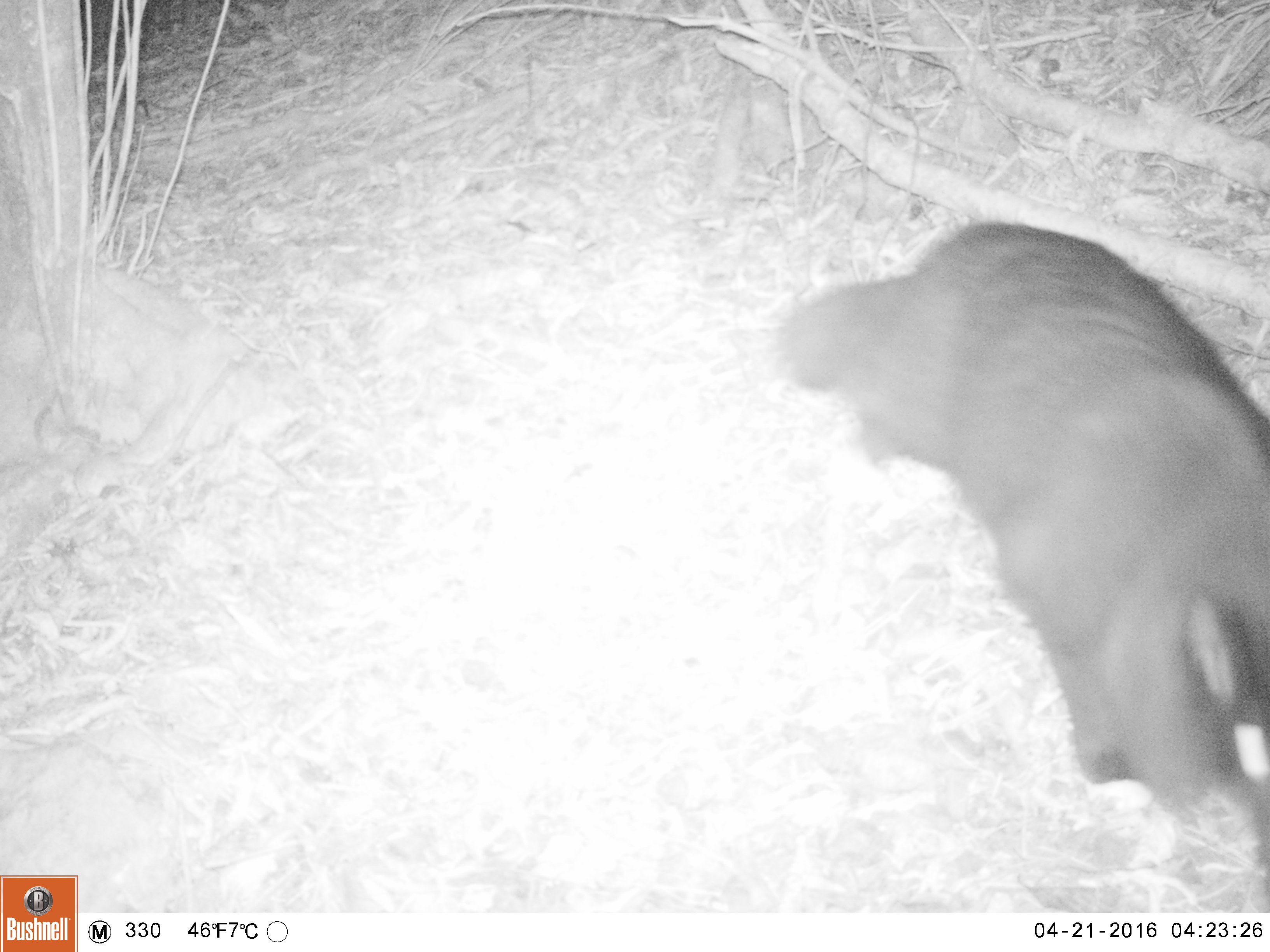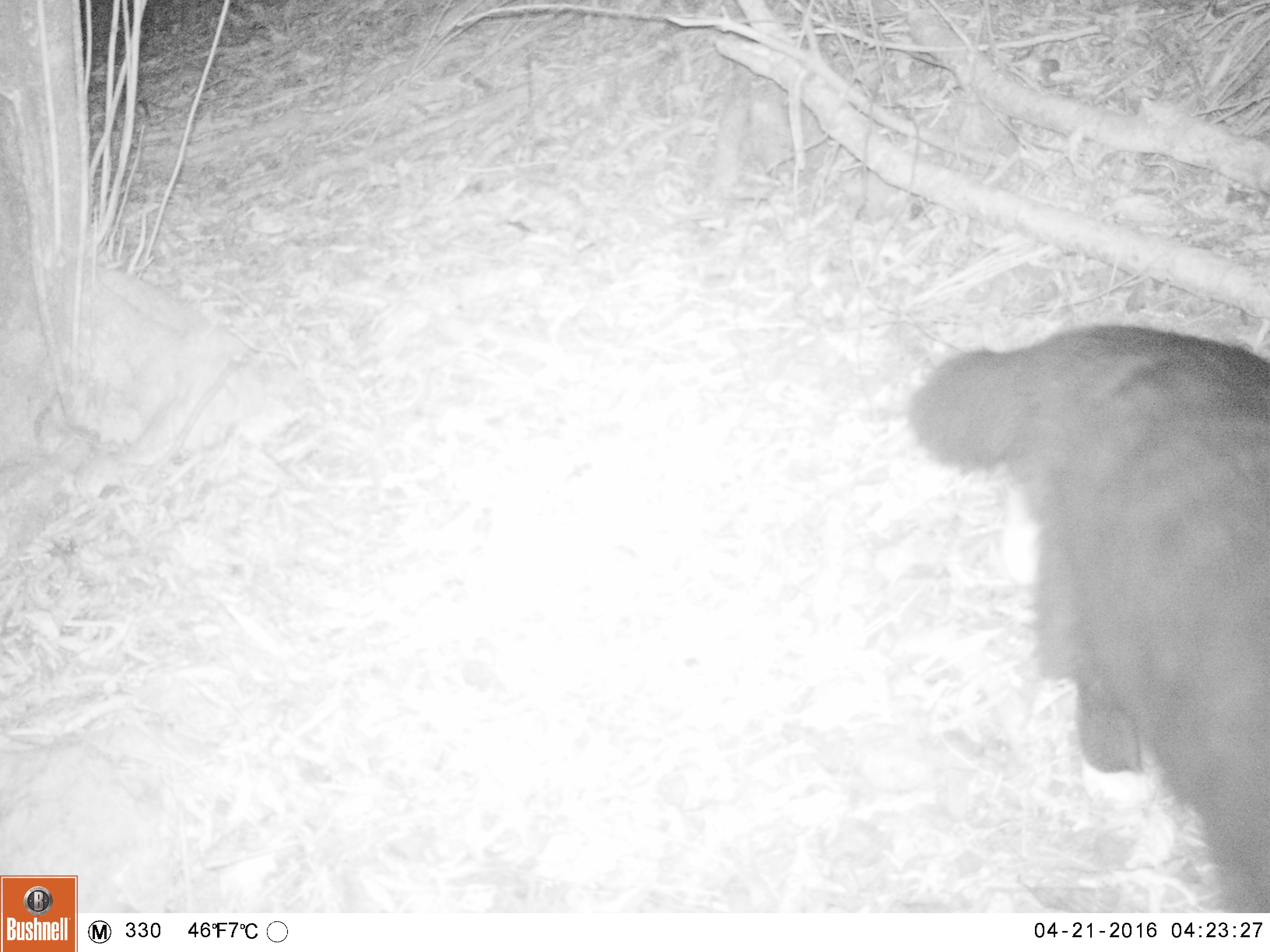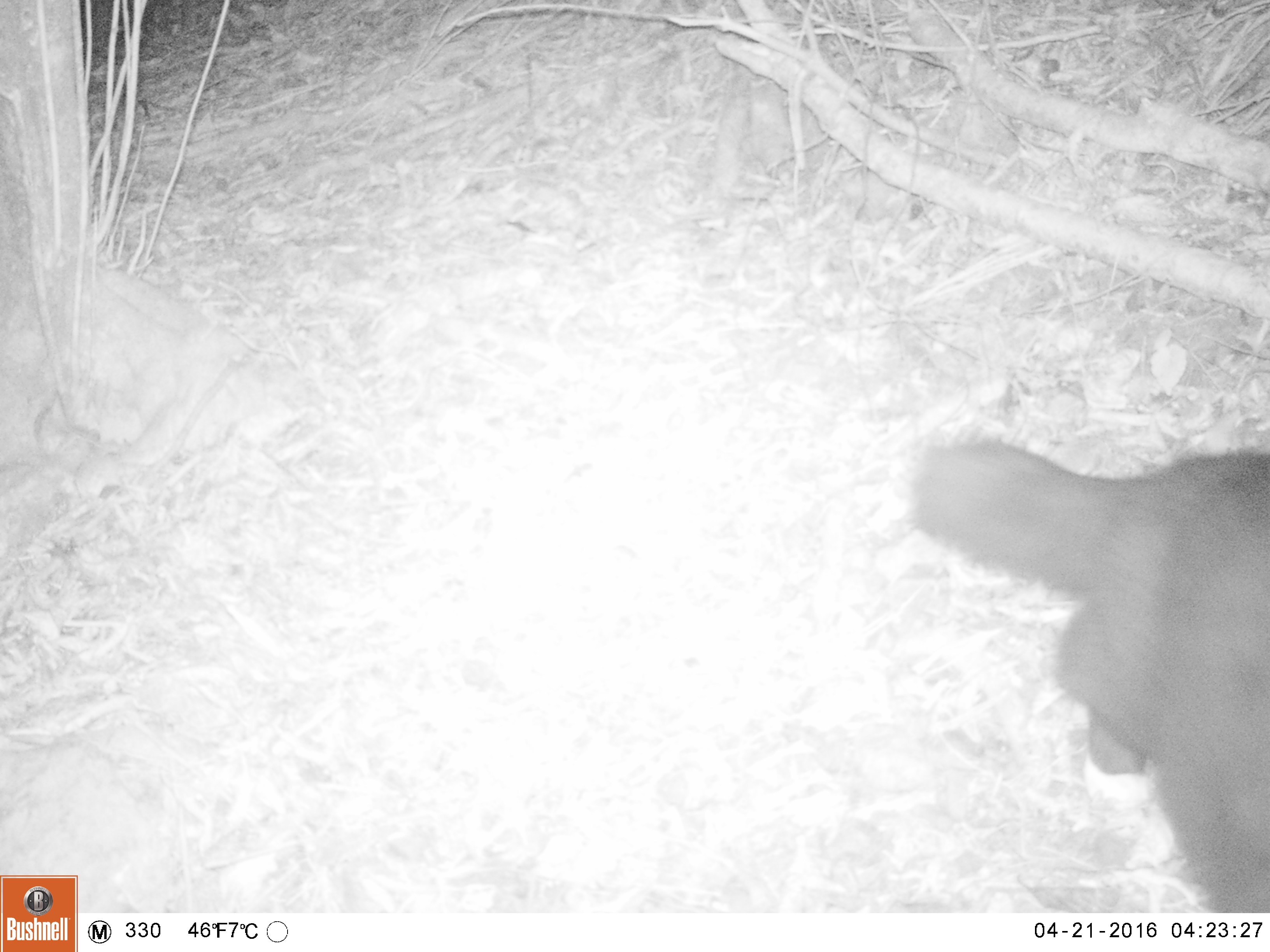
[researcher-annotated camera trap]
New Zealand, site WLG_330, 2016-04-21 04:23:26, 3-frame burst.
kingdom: Animalia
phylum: Chordata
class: Mammalia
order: Carnivora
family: Felidae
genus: Felis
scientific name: Felis catus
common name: domestic cat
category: cat